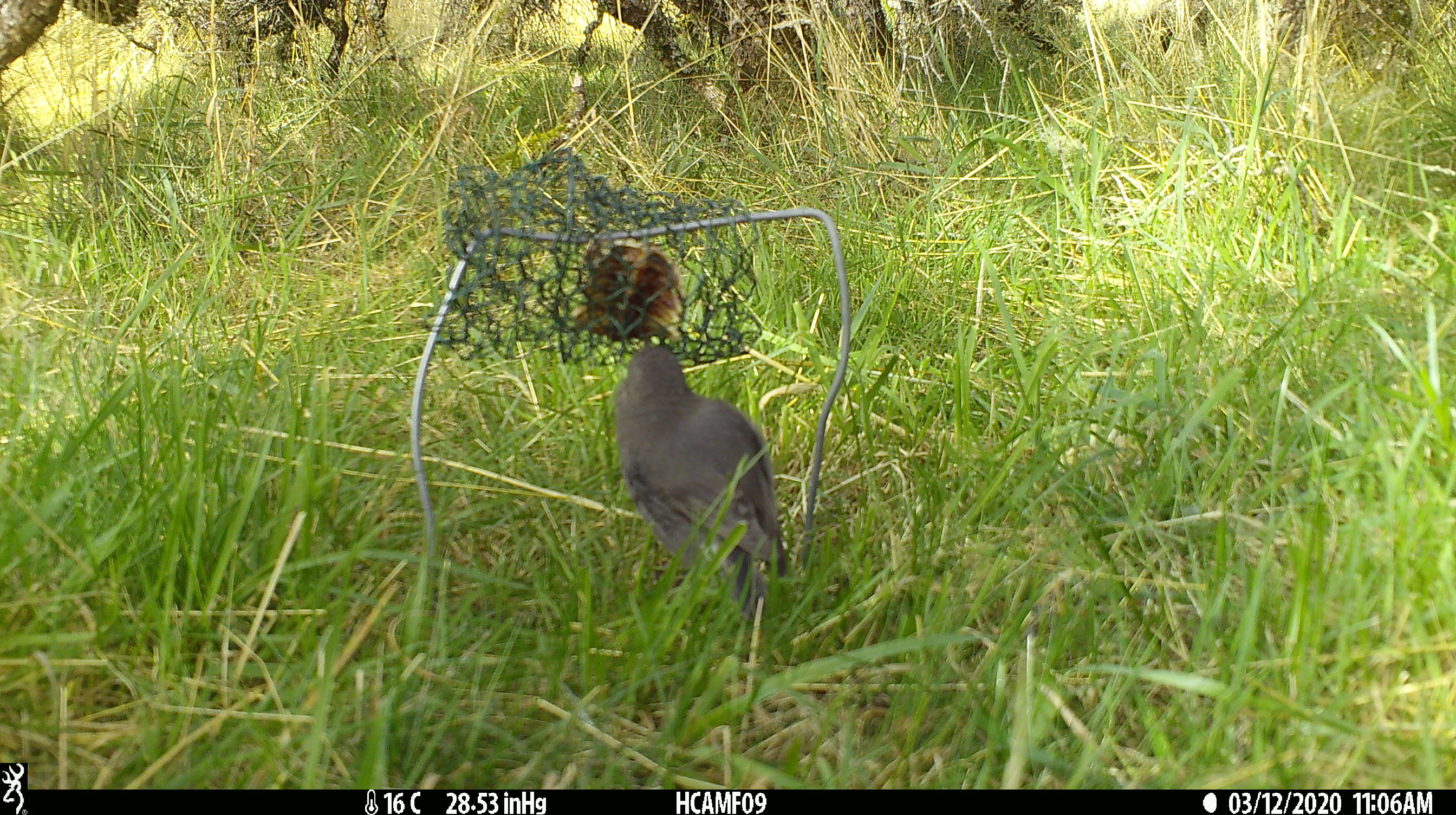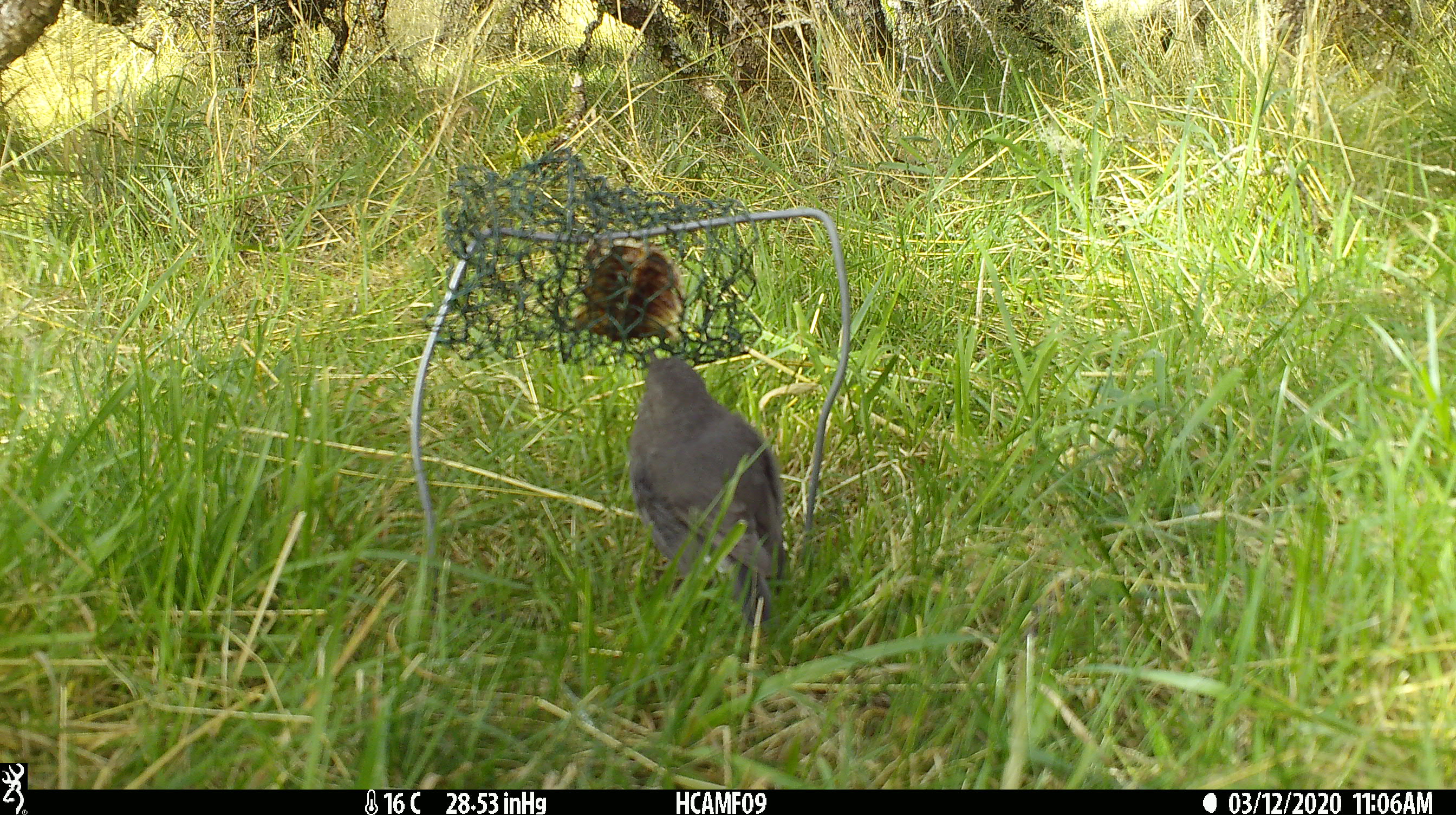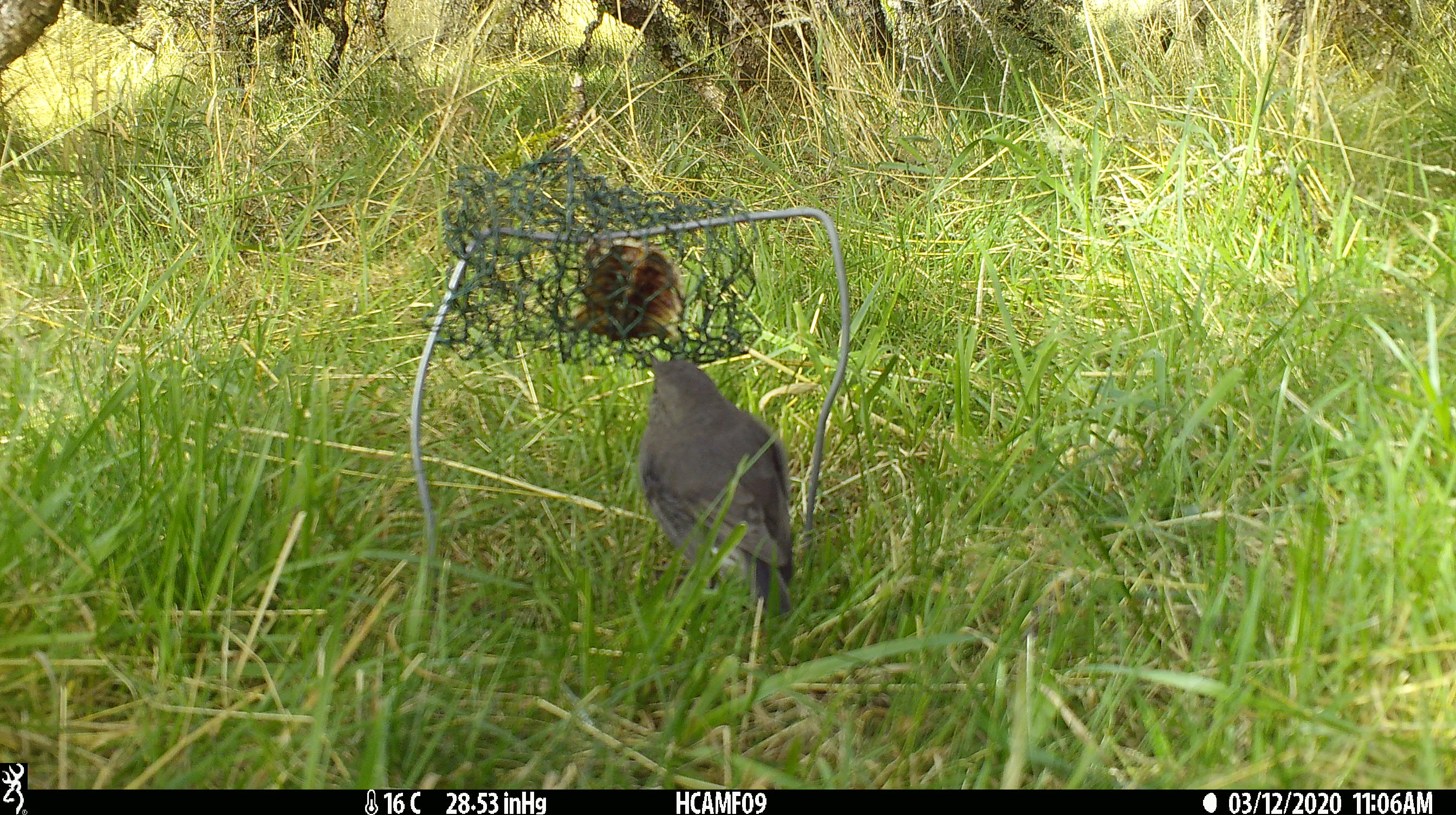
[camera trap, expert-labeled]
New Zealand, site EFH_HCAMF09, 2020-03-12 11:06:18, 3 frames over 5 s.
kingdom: Animalia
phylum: Chordata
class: Aves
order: Passeriformes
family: Petroicidae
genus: Petroica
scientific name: Petroica australis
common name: new zealand robin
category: robin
Robin (new zealand robin) (Petroica australis).